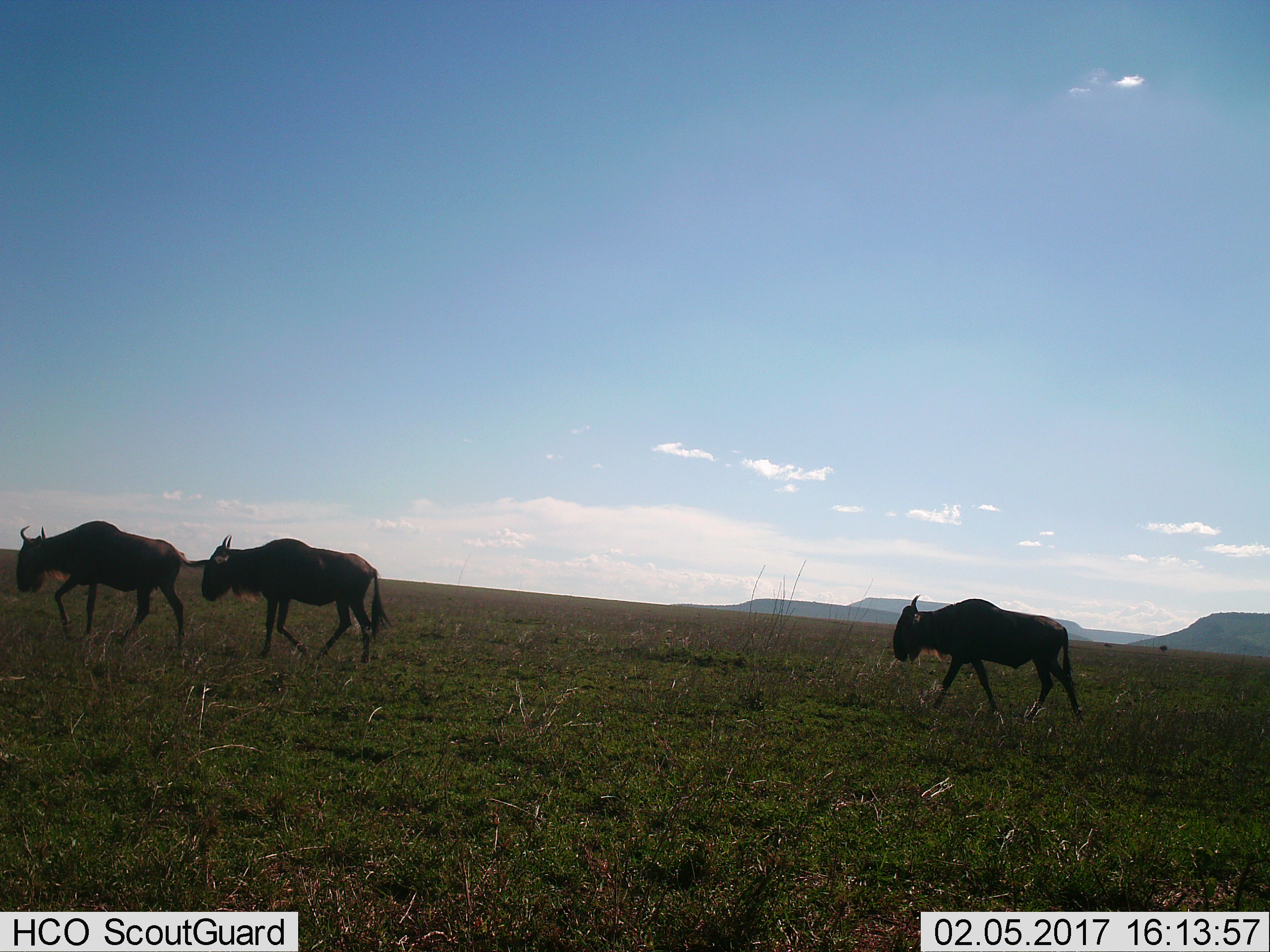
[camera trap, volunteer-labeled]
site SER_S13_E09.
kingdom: Animalia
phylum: Chordata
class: Mammalia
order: Artiodactyla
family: Bovidae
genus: Connochaetes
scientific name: Connochaetes taurinus taurinus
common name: blue wildebeest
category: wildebeestblue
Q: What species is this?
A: Wildebeestblue (blue wildebeest) (Connochaetes taurinus taurinus).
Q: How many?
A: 3.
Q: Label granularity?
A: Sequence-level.